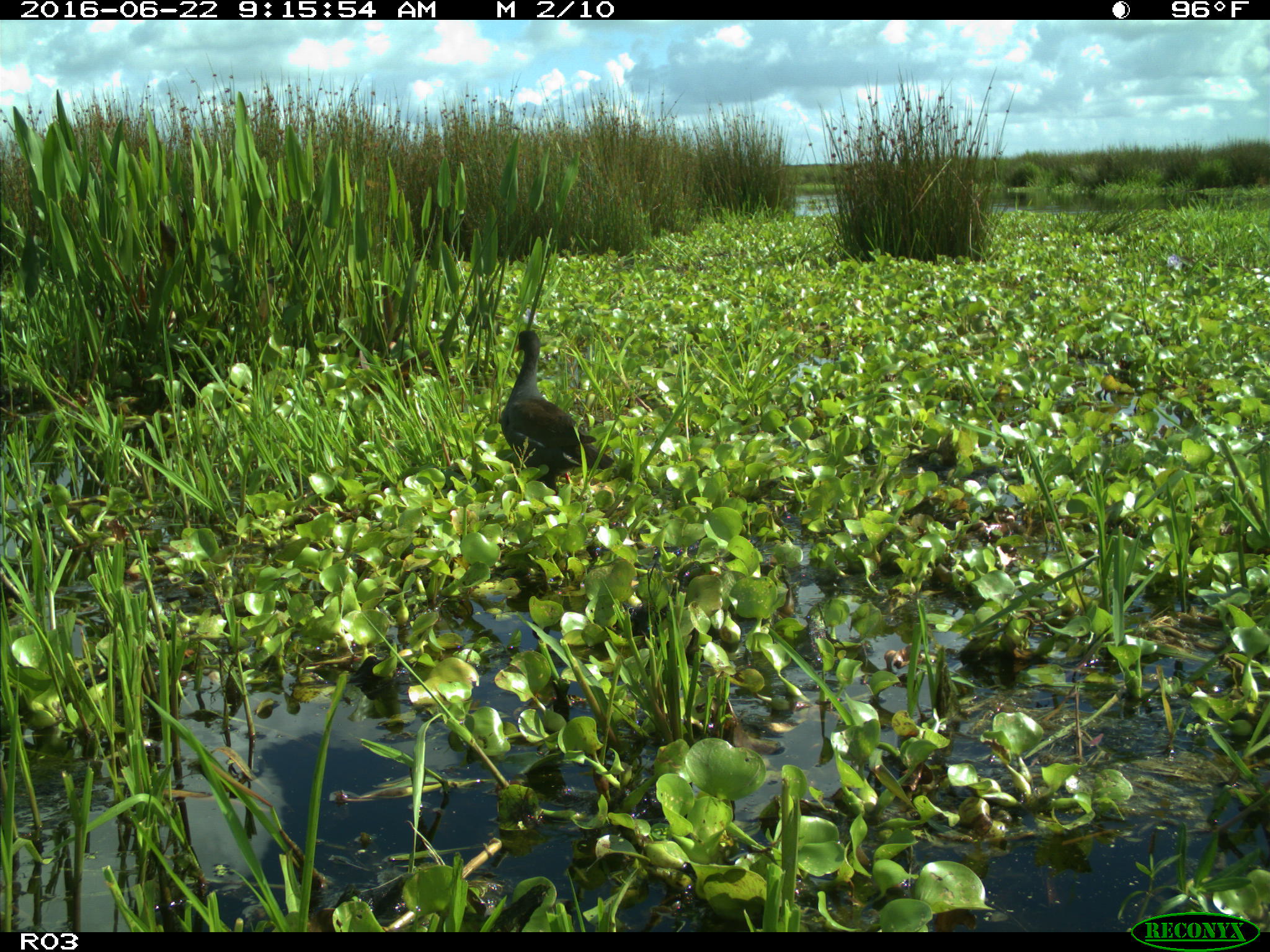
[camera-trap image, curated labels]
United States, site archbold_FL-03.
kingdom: Animalia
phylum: Chordata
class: Aves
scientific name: Aves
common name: birds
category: unidentified bird